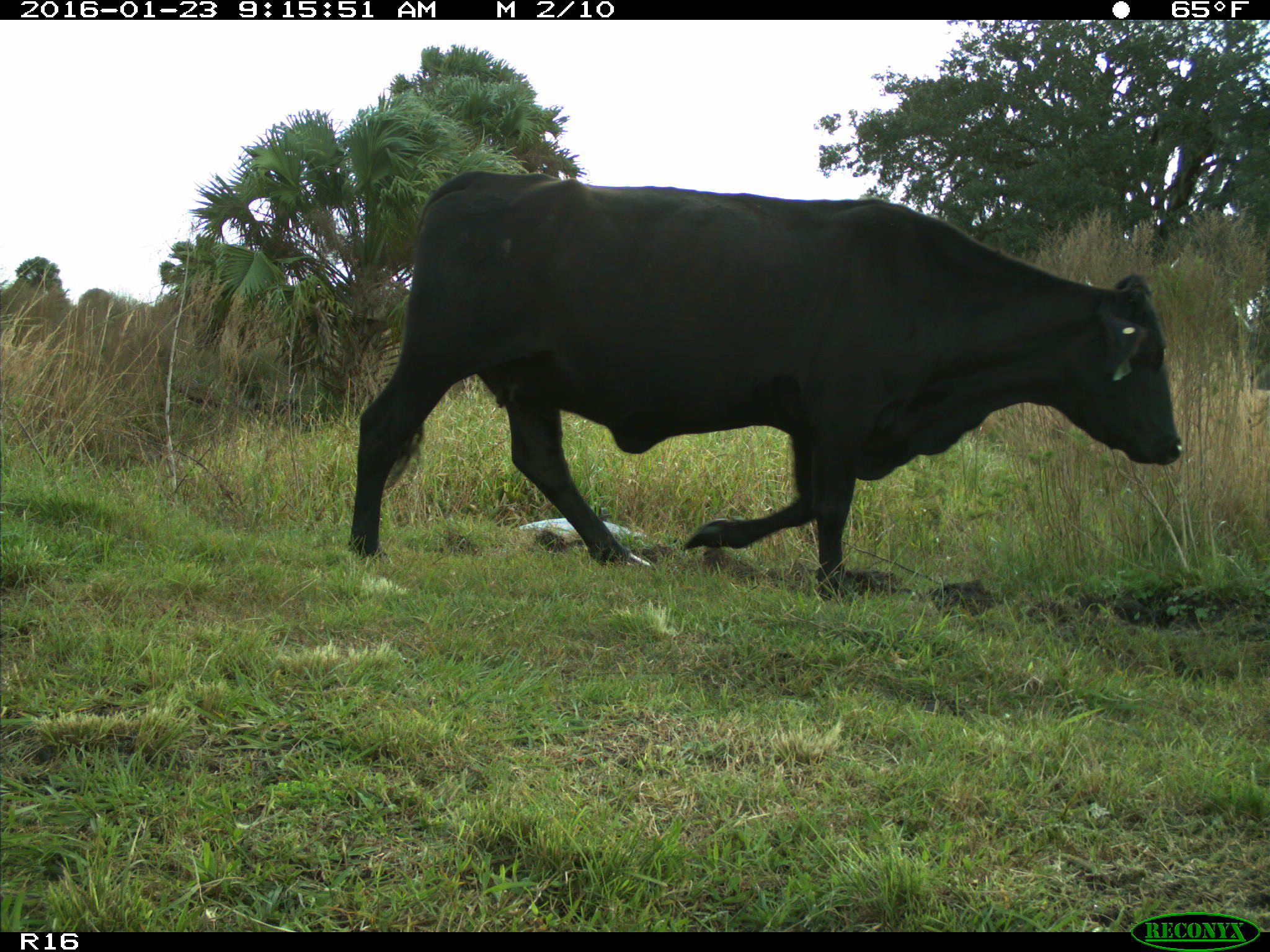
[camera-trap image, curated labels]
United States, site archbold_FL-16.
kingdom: Animalia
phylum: Chordata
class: Mammalia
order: Artiodactyla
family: Bovidae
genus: Bos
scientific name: Bos taurus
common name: domestic cow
Bos taurus (domestic cow).